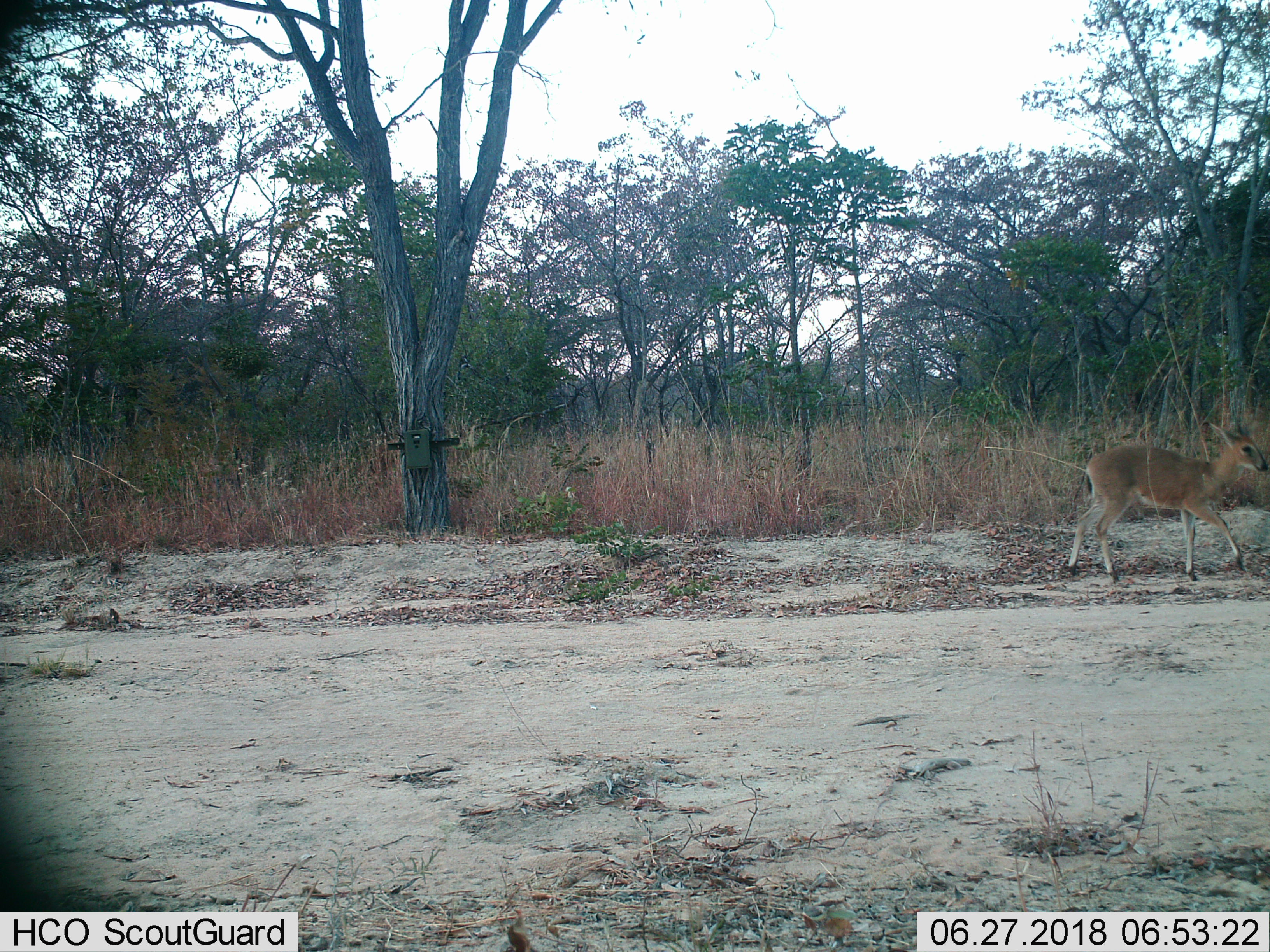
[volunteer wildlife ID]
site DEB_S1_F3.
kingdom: Animalia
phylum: Chordata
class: Mammalia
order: Artiodactyla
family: Bovidae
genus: Sylvicapra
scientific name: Sylvicapra grimmia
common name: common duiker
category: duikercommongrey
Duikercommongrey (common duiker) (Sylvicapra grimmia), count 1. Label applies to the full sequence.